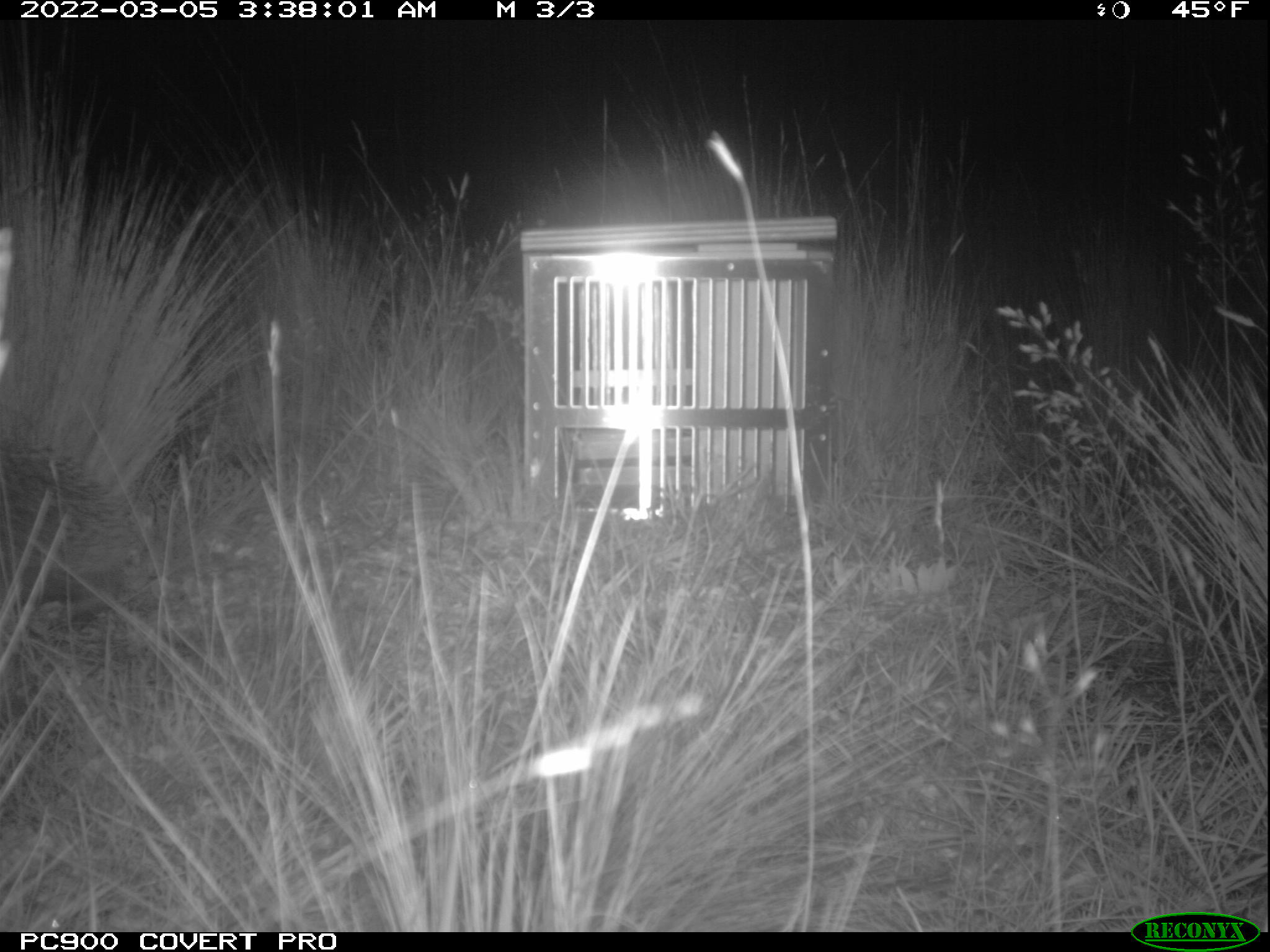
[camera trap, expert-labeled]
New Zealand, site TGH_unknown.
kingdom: Animalia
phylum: Chordata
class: Mammalia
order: Eulipotyphla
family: Erinaceidae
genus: Erinaceus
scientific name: Erinaceus europaeus europaeus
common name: european hedgehog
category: hedgehog